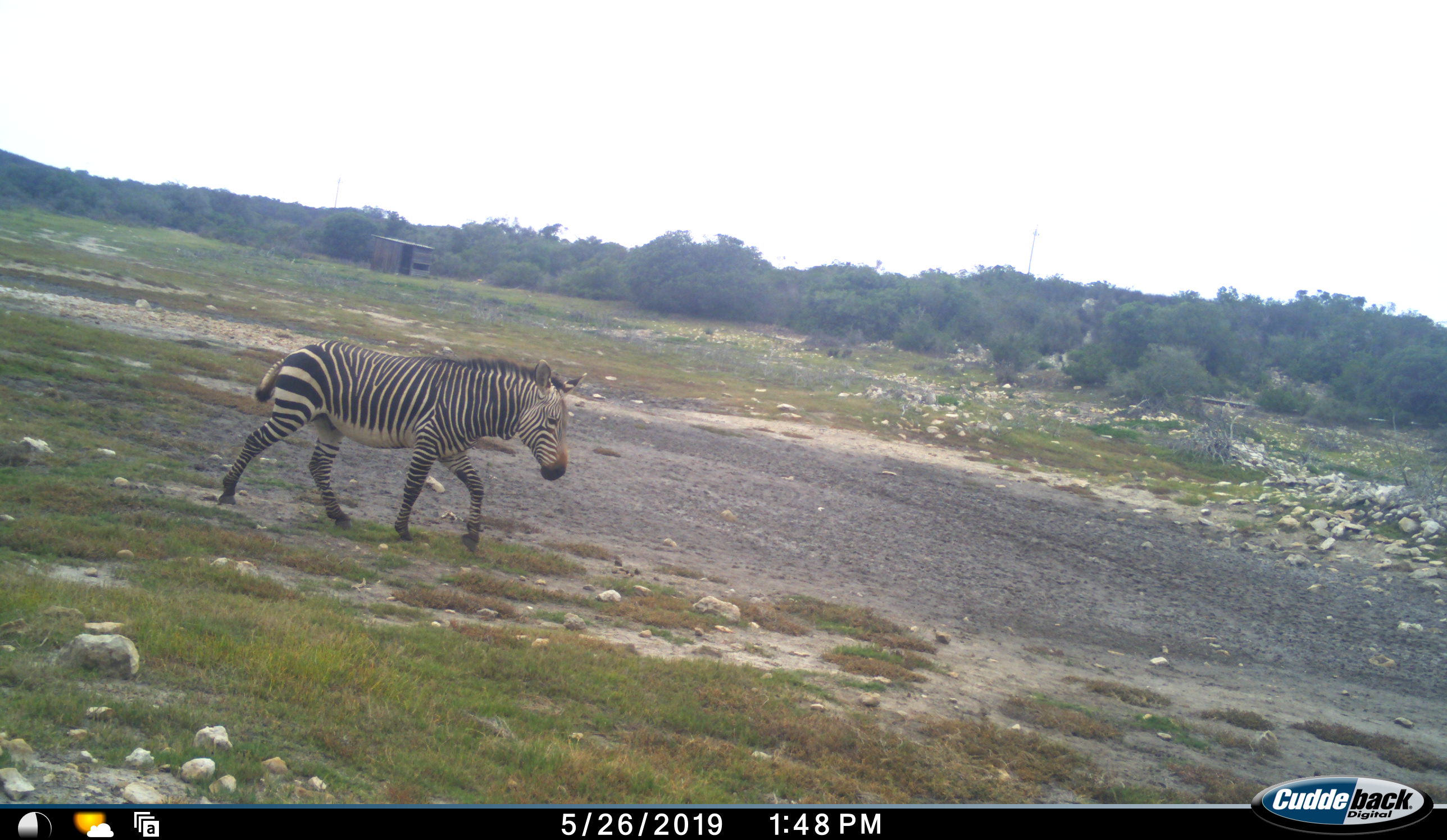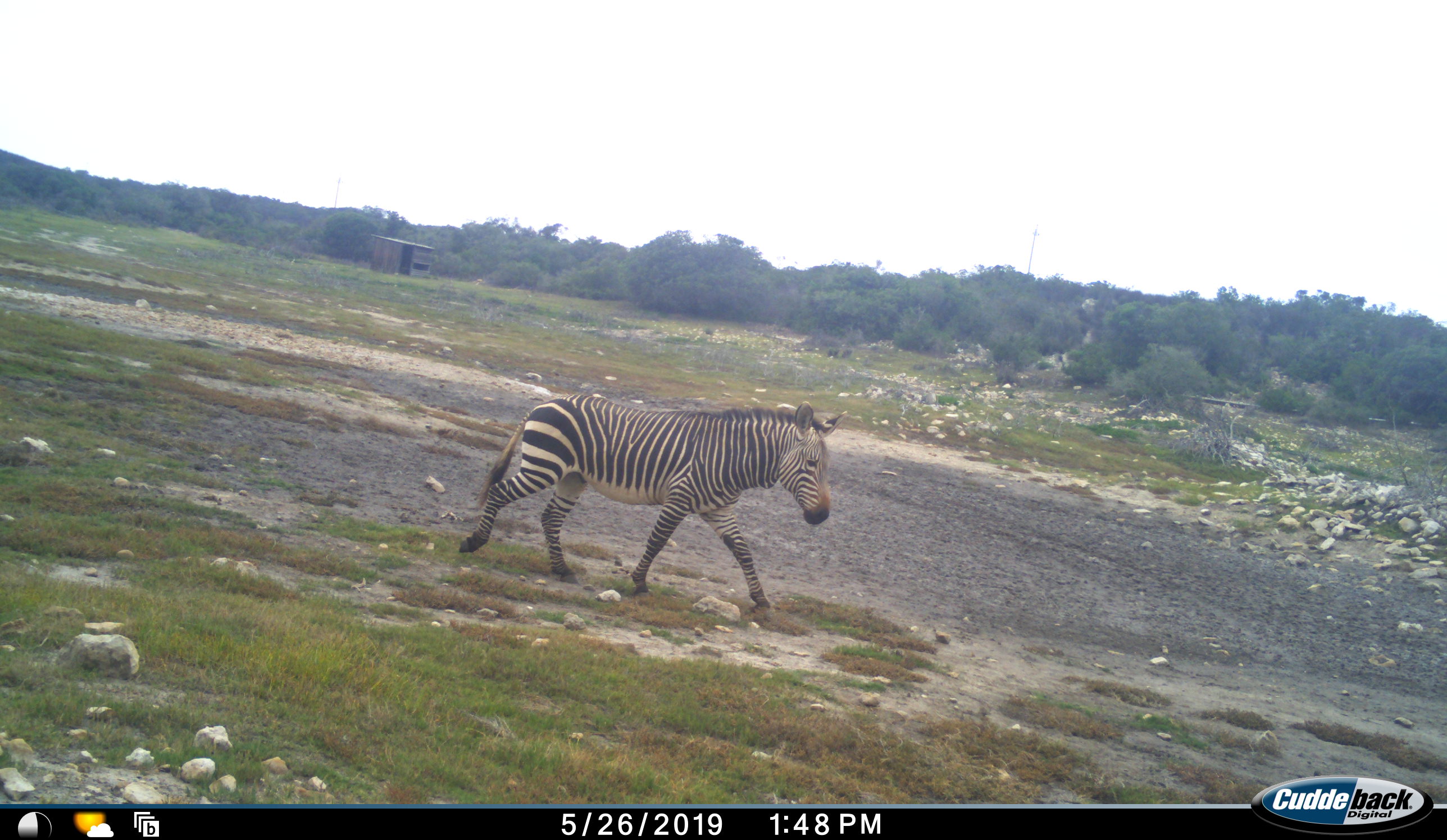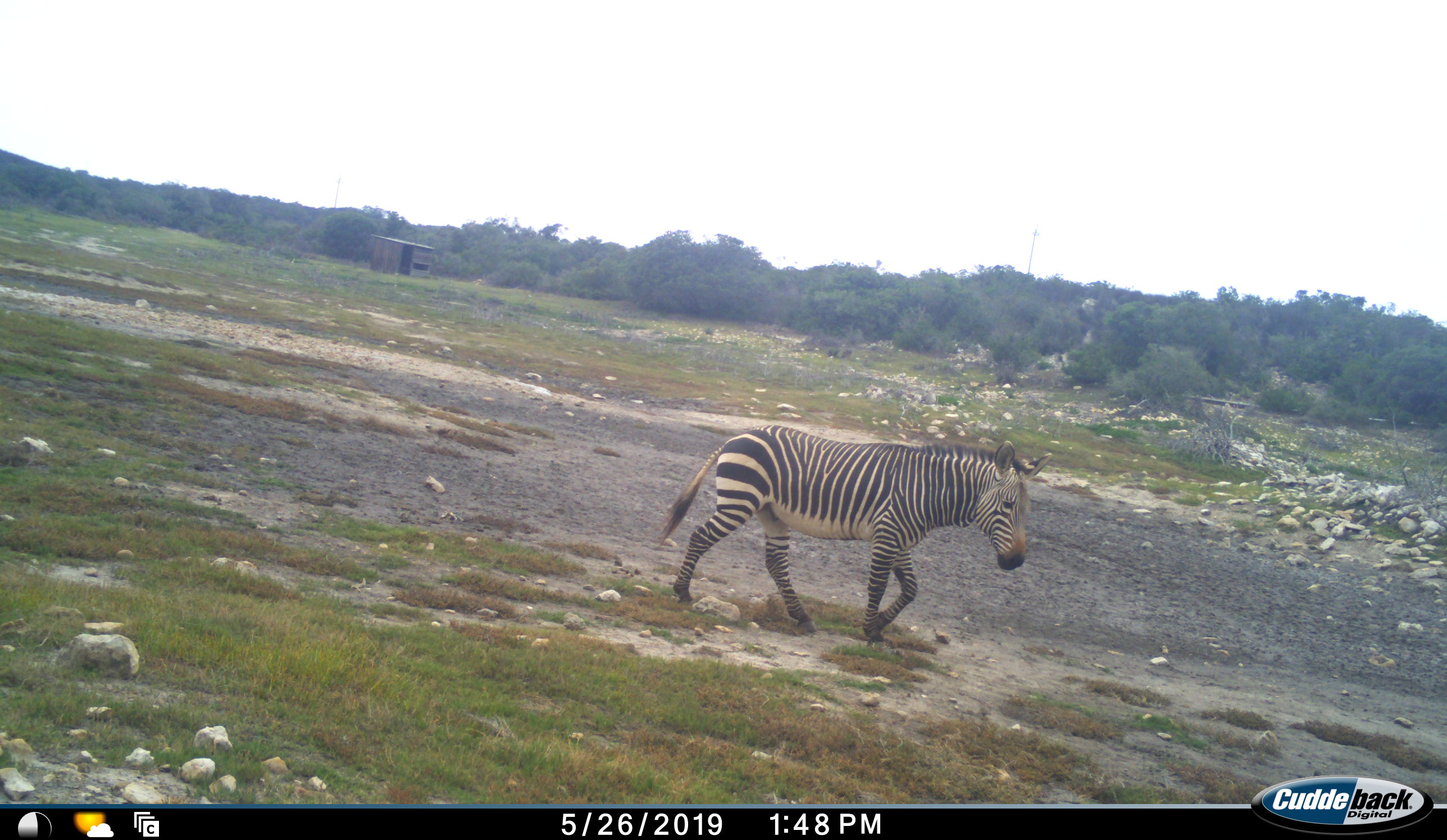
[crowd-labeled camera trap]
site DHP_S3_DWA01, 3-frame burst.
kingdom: Animalia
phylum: Chordata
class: Mammalia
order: Perissodactyla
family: Equidae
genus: Equus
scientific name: Equus zebra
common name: mountain zebra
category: zebramountain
Zebramountain (mountain zebra) (Equus zebra), count 1. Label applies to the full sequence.